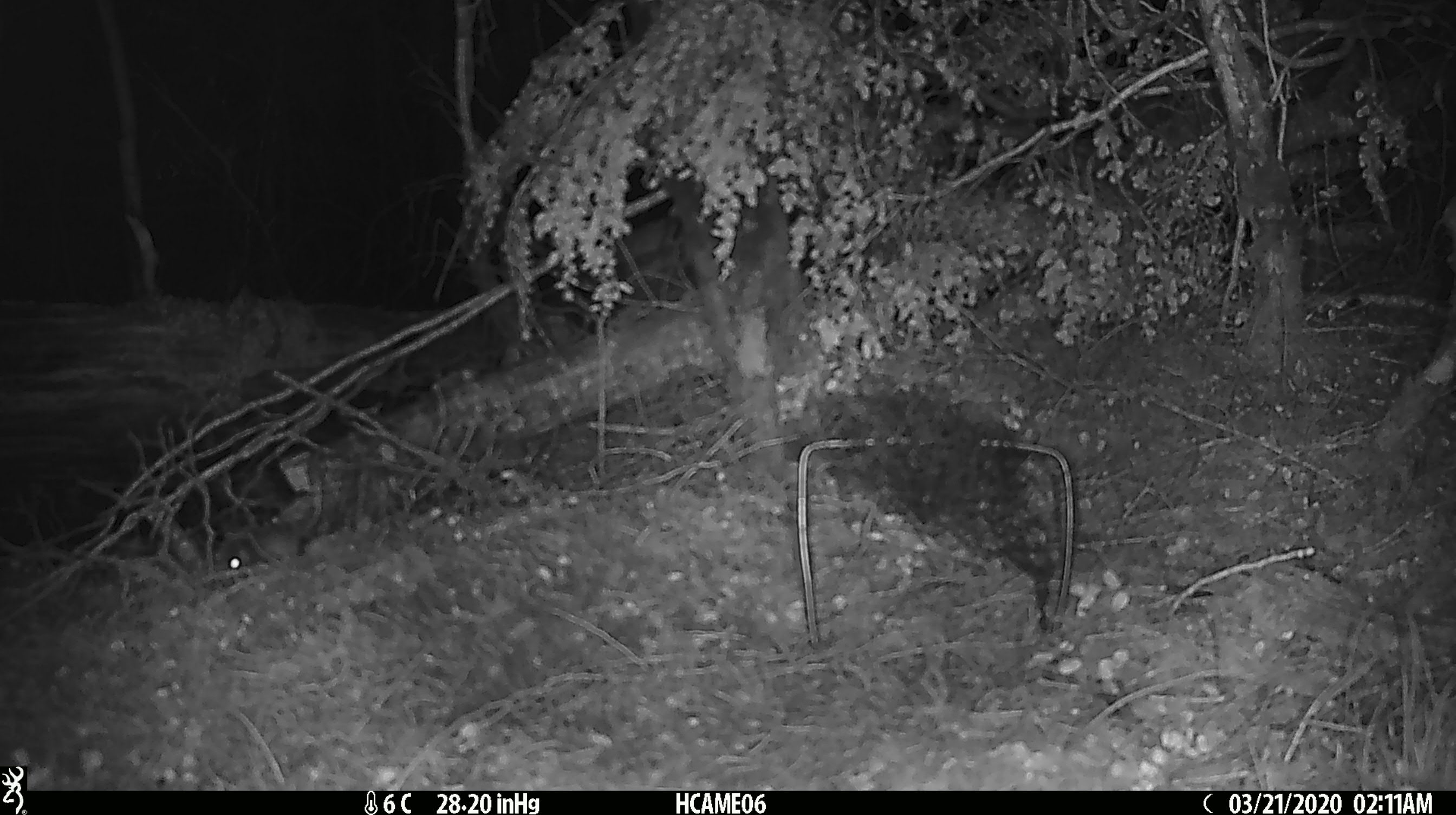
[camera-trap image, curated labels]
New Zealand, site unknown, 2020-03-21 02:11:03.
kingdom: Animalia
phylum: Chordata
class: Mammalia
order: Rodentia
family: Muridae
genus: Mus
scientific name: Mus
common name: mouse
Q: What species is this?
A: Mouse (Mus).